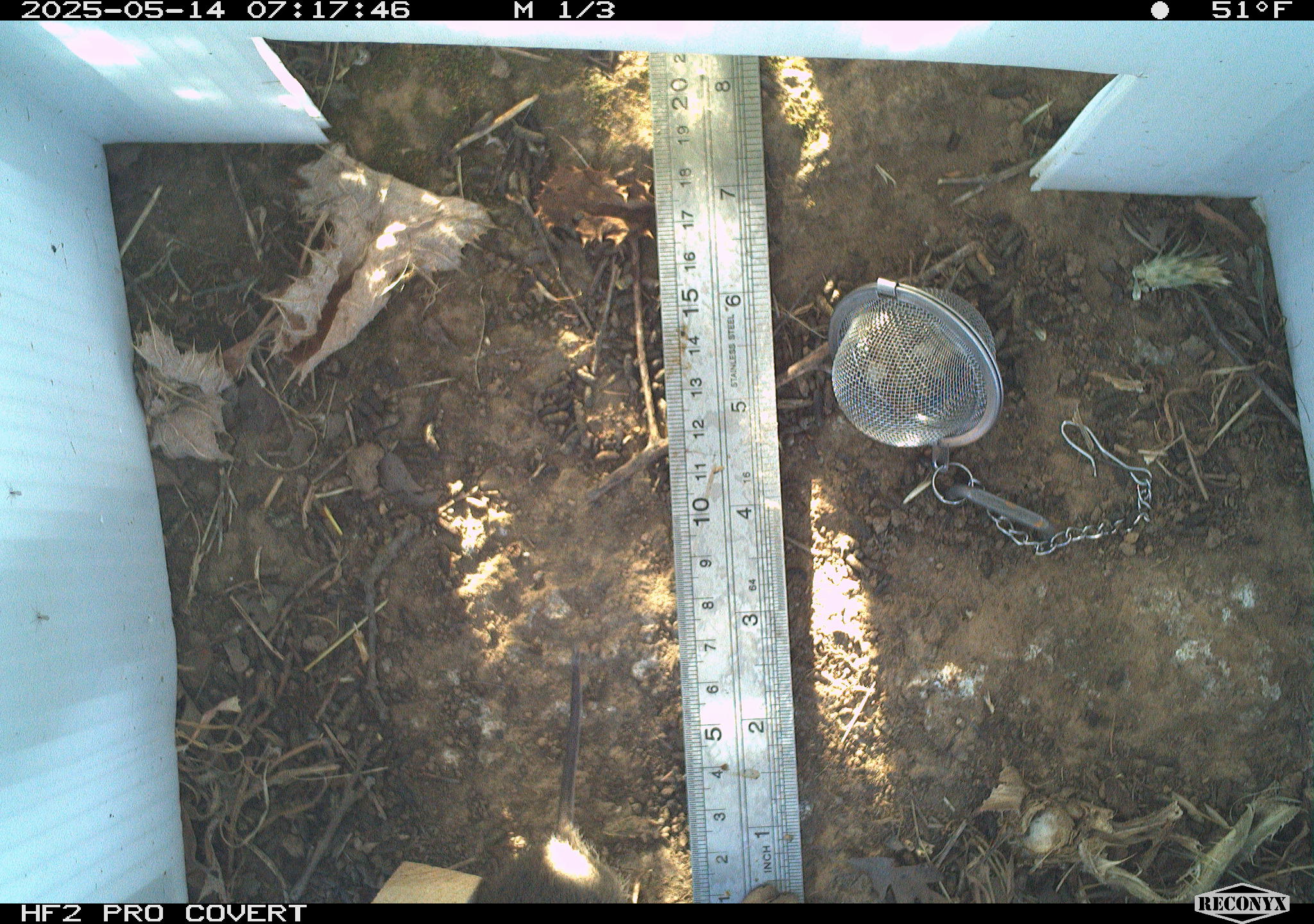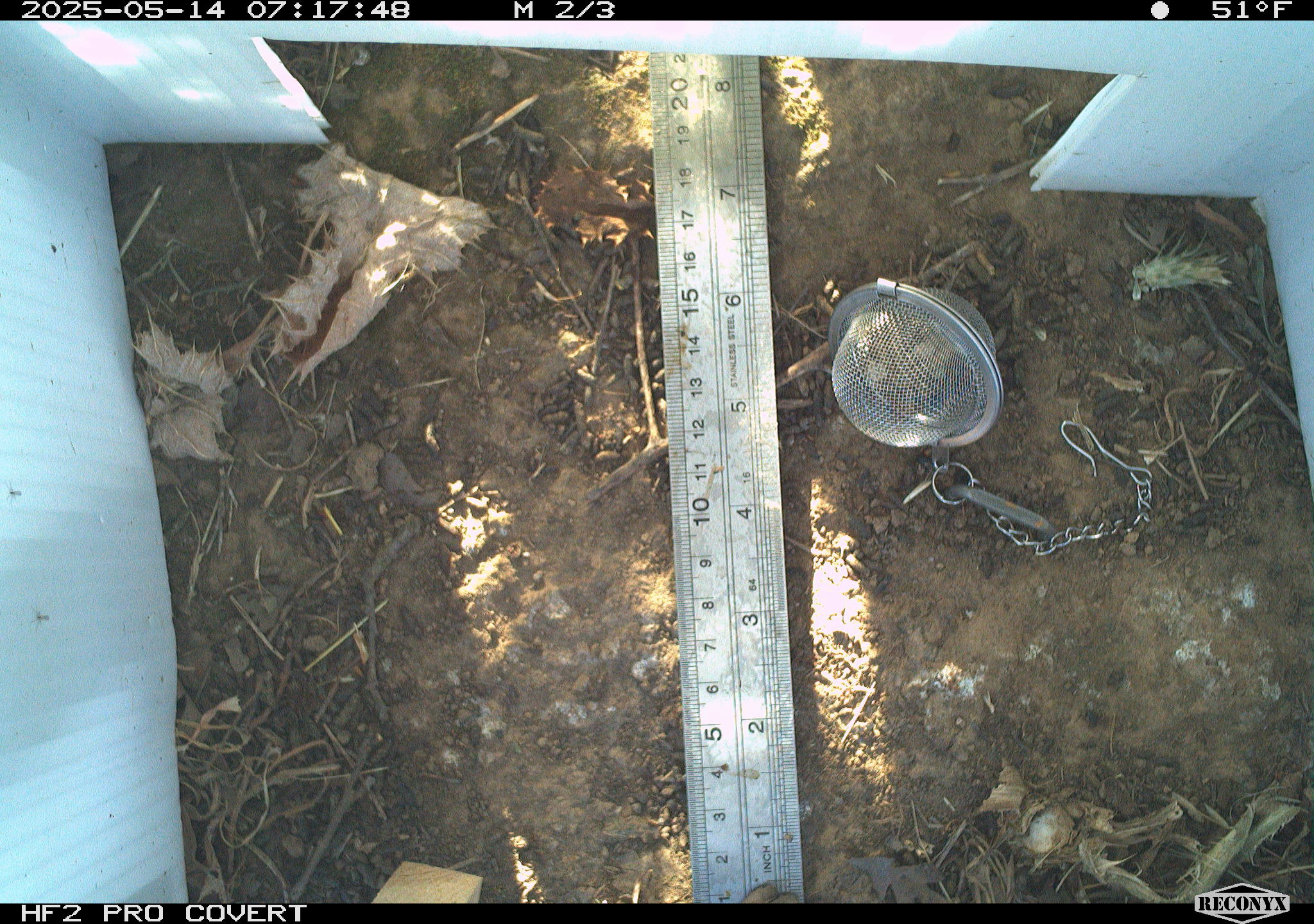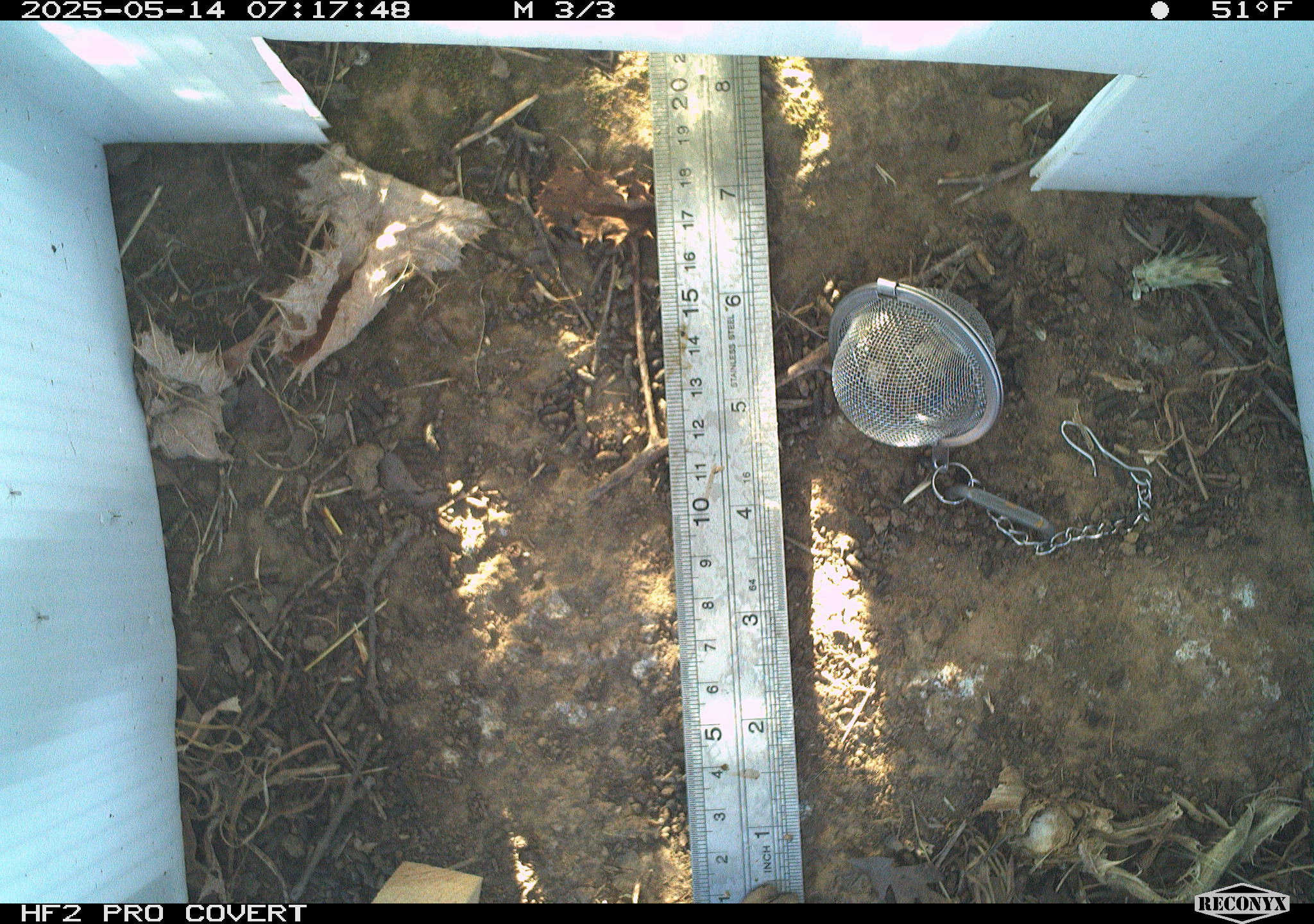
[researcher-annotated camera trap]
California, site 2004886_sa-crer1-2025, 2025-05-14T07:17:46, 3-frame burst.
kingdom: Animalia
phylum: Chordata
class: Mammalia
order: Rodentia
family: Cricetidae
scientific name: Arvicolinae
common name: voles, lemmings, and muskrats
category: arvicolinae subfamily